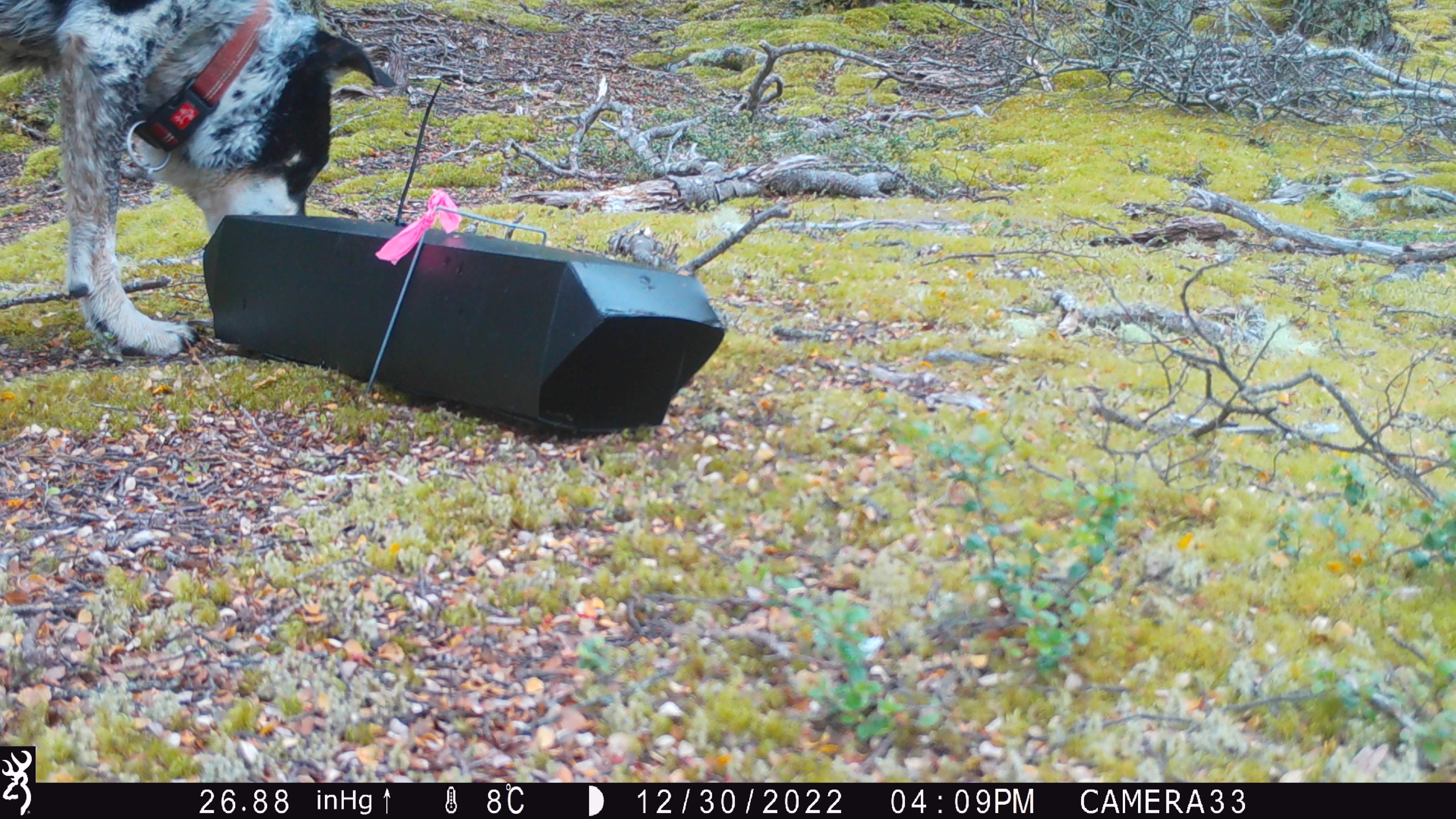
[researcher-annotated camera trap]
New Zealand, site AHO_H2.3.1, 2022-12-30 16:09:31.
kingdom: Animalia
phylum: Chordata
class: Mammalia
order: Carnivora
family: Canidae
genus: Canis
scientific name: Canis familiaris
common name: domestic dog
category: dog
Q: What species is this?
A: Dog (domestic dog) (Canis familiaris).